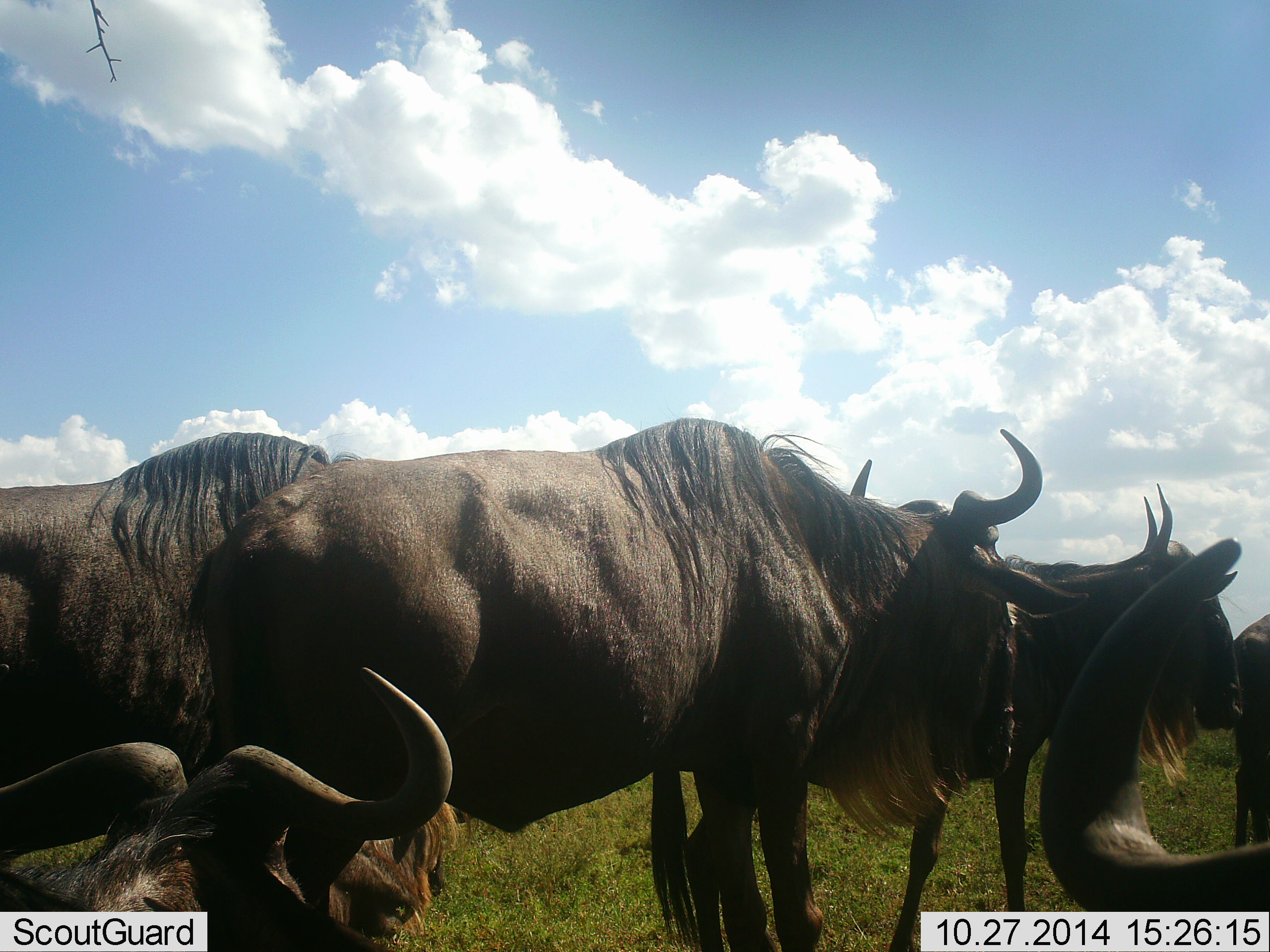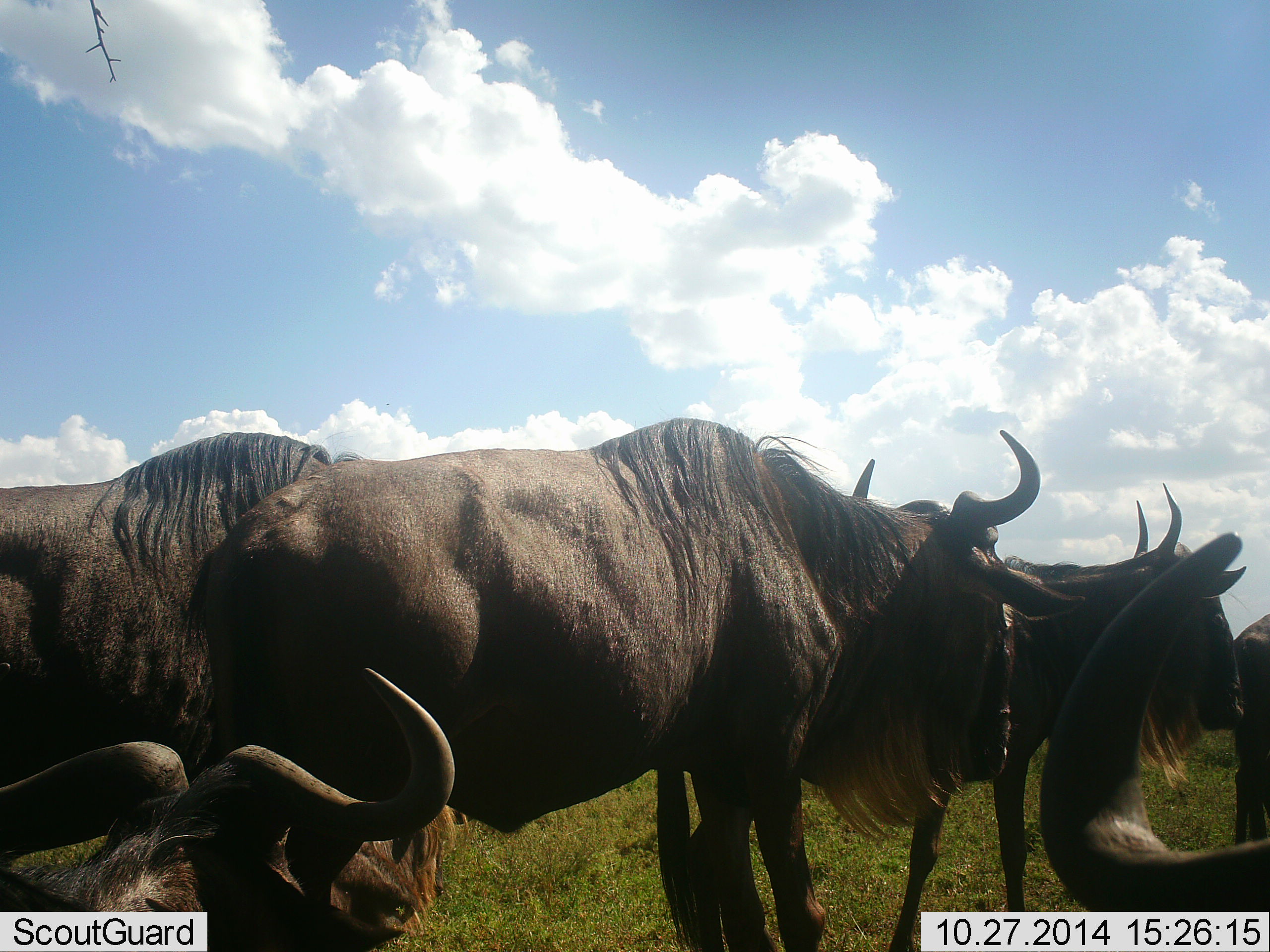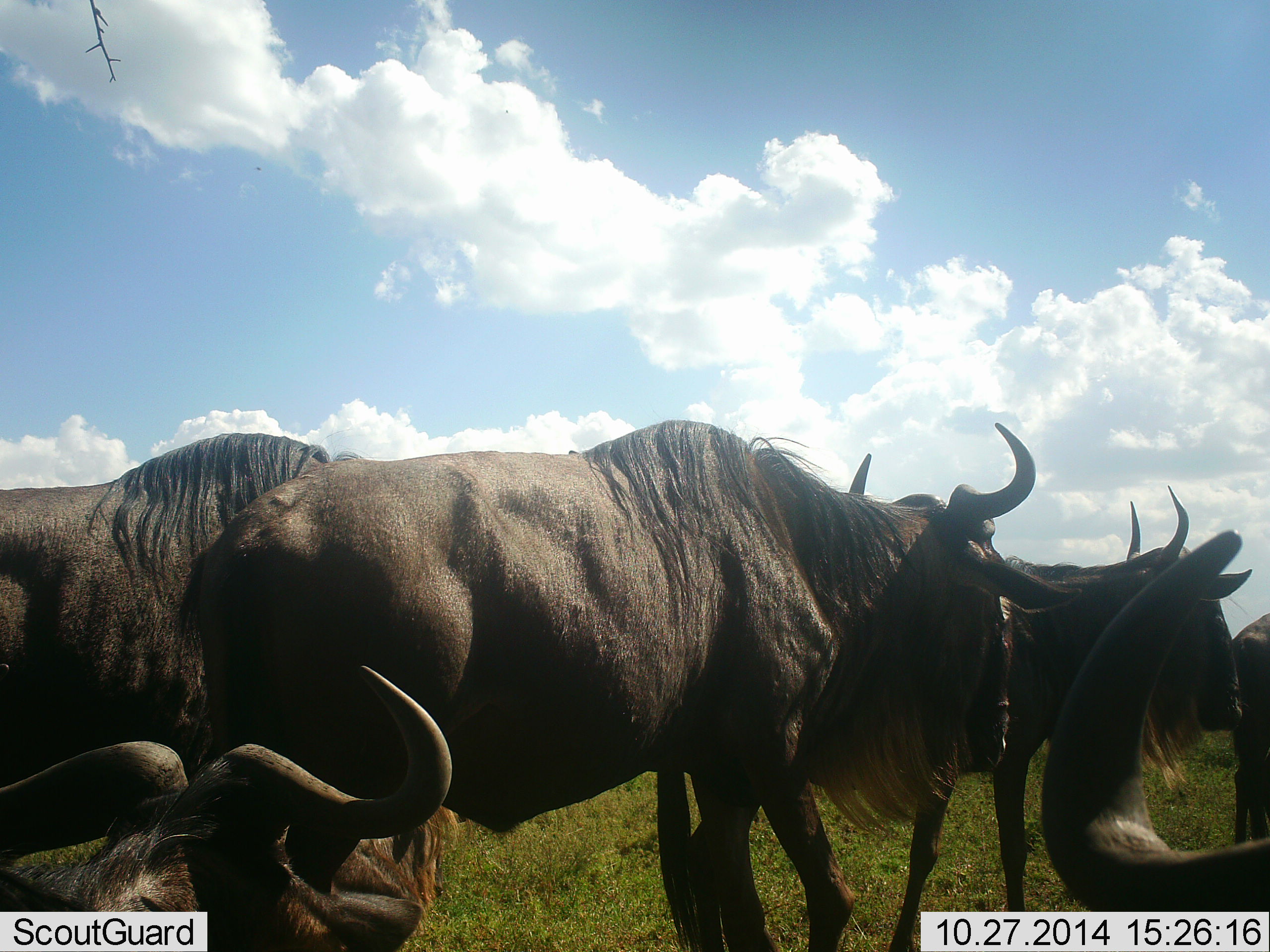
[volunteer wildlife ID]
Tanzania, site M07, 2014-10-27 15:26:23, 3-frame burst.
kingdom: Animalia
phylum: Chordata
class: Mammalia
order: Artiodactyla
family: Bovidae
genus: Connochaetes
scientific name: Connochaetes taurinus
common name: blue wildebeest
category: wildebeest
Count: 6.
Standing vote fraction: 100%.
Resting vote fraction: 40%.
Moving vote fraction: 10%.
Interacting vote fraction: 0%.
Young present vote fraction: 0%.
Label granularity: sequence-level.